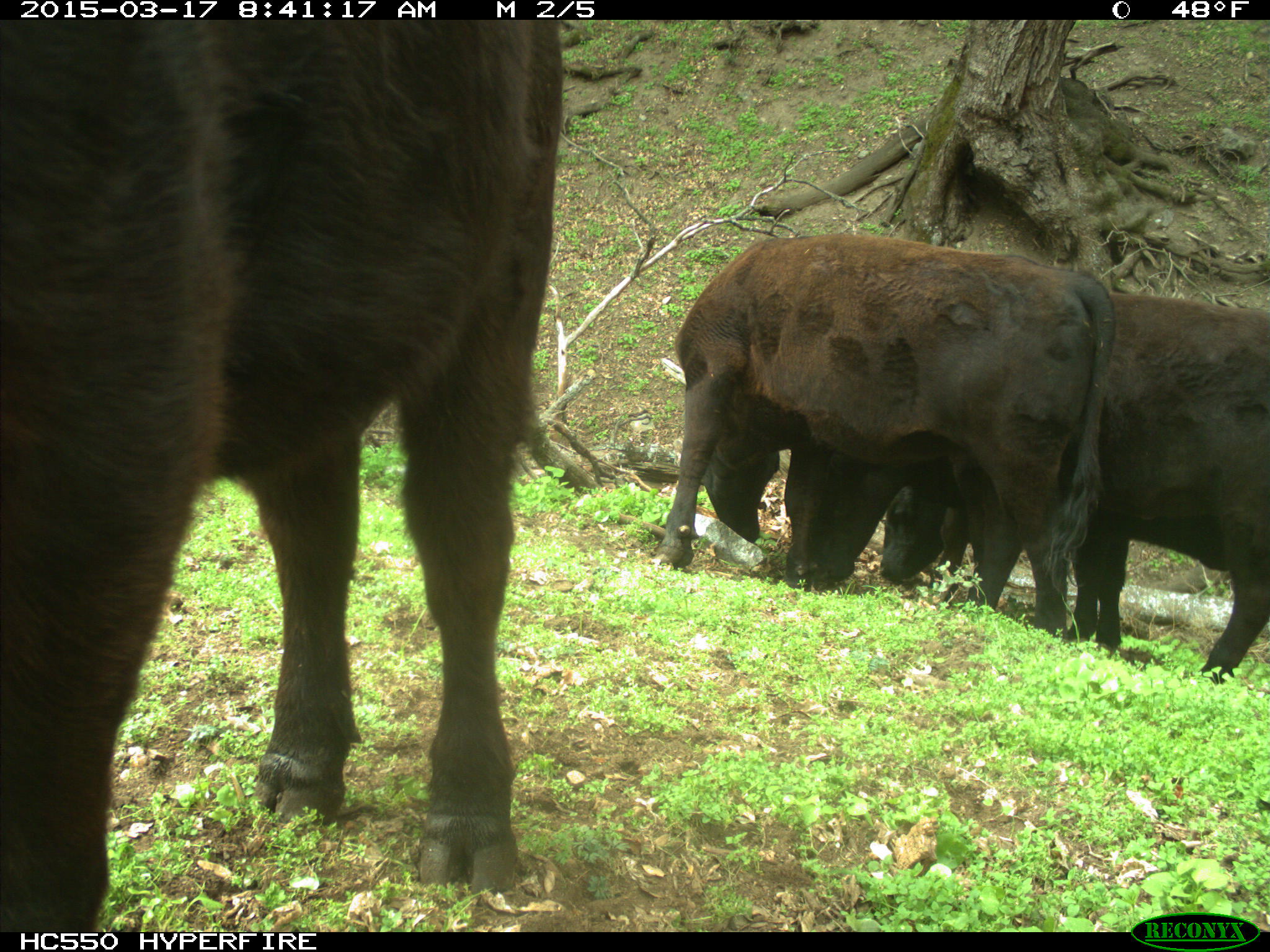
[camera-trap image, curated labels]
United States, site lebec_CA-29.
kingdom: Animalia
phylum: Chordata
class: Mammalia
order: Artiodactyla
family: Bovidae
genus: Bos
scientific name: Bos taurus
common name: domestic cow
Bos taurus (domestic cow).